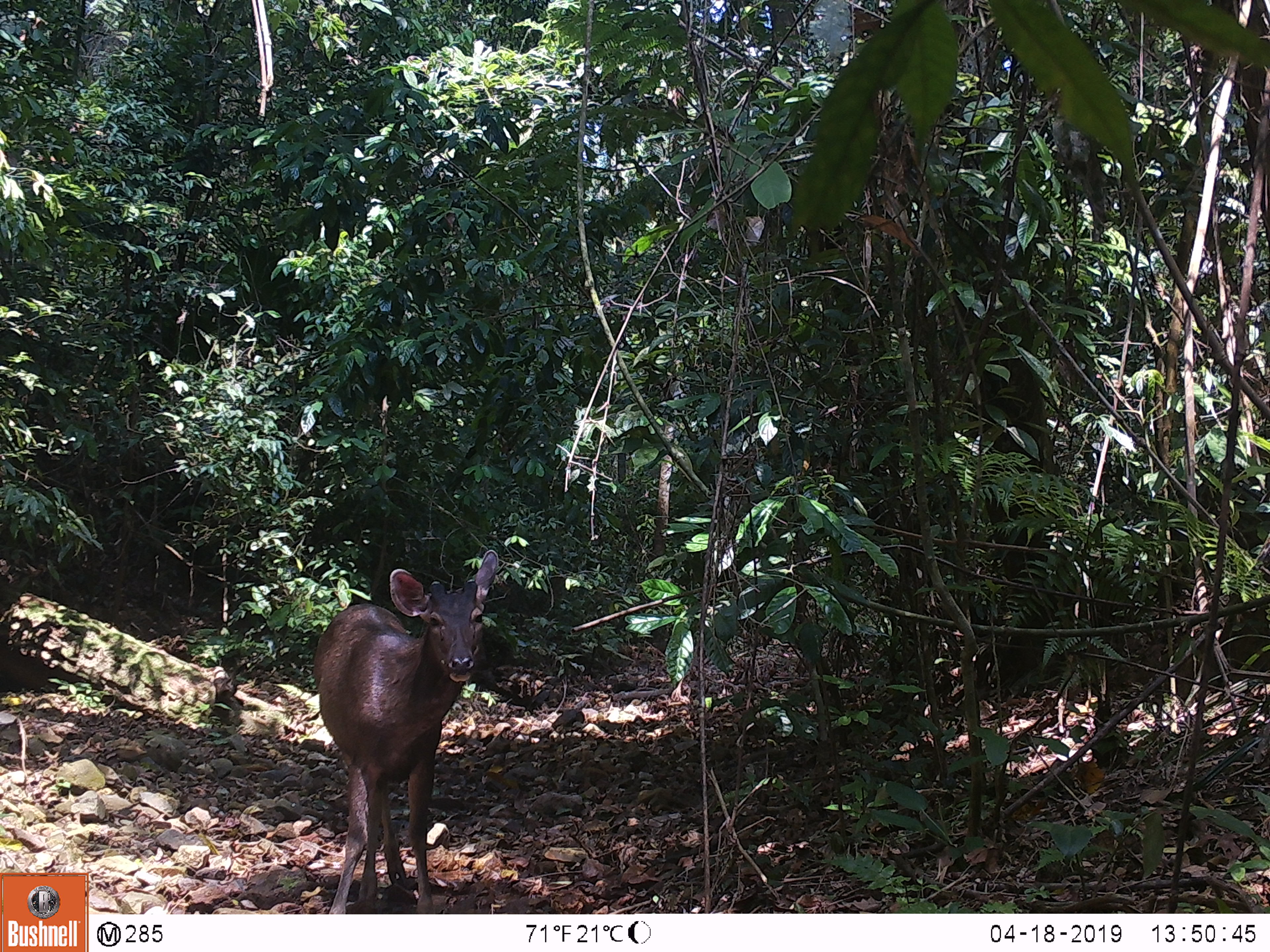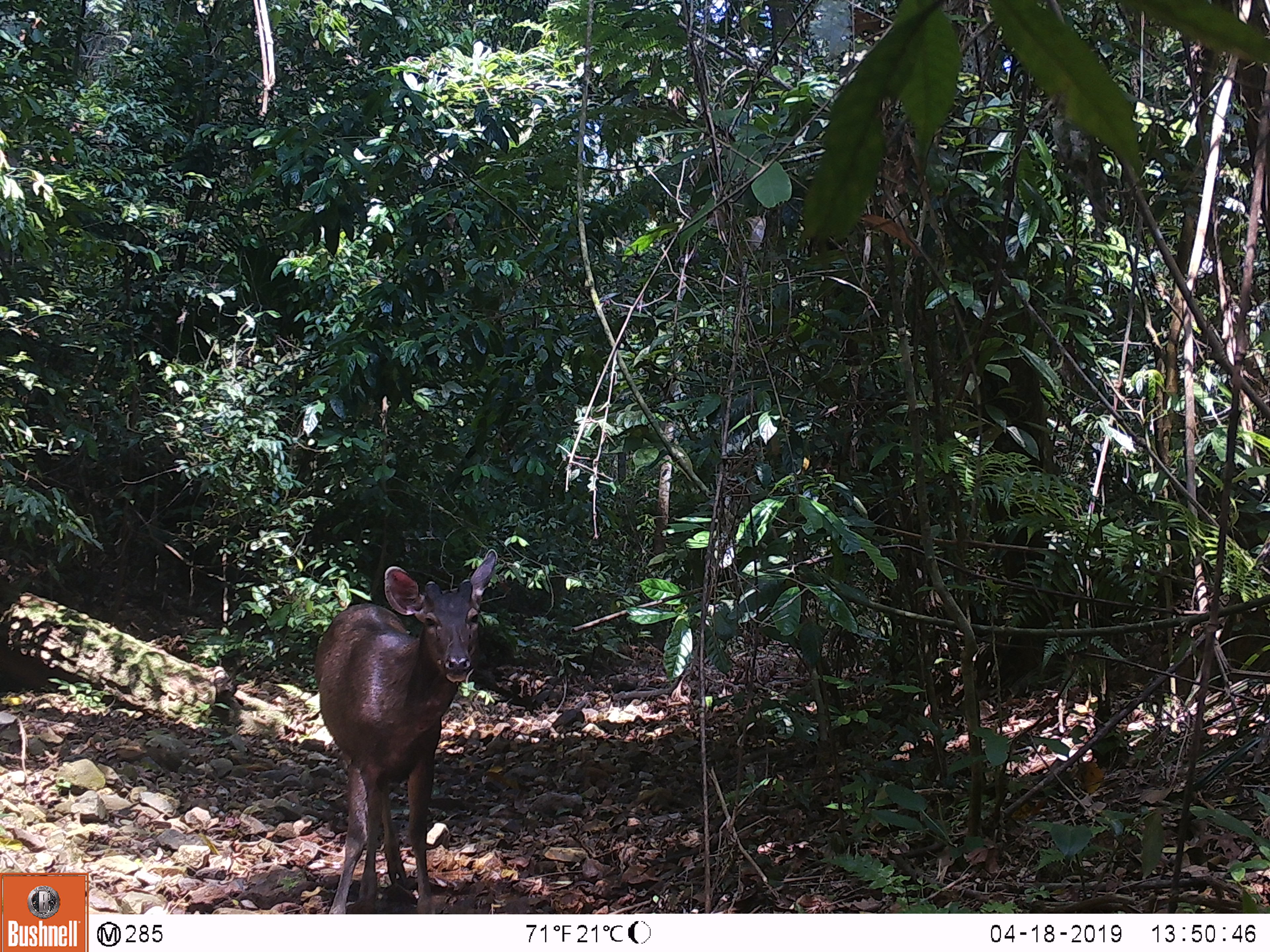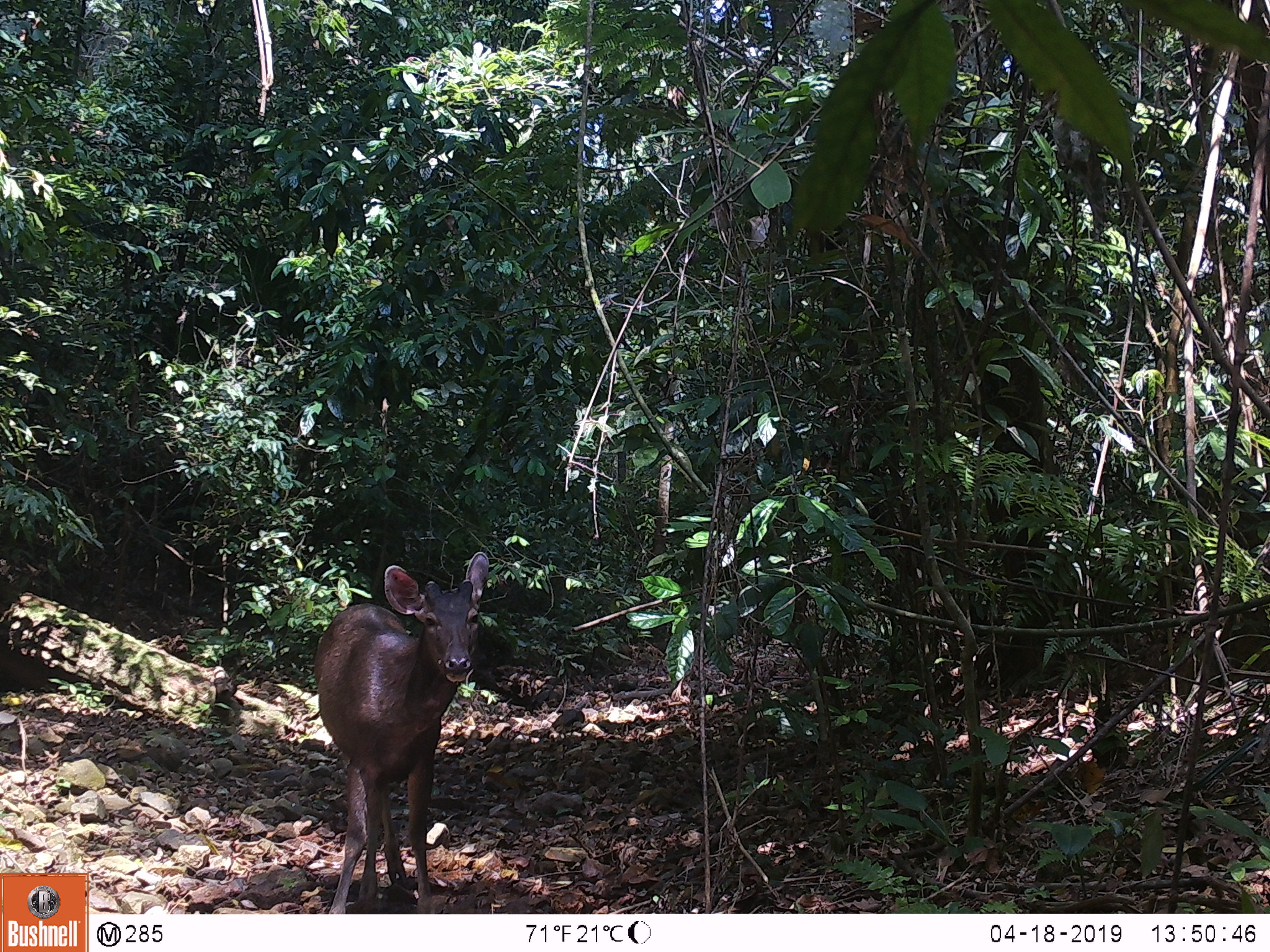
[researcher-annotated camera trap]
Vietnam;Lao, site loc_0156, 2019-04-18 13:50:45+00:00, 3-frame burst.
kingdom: Animalia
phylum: Chordata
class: Mammalia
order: Artiodactyla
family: Cervidae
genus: Rusa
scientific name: Rusa unicolor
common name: sambar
Sambar (Rusa unicolor). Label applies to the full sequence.